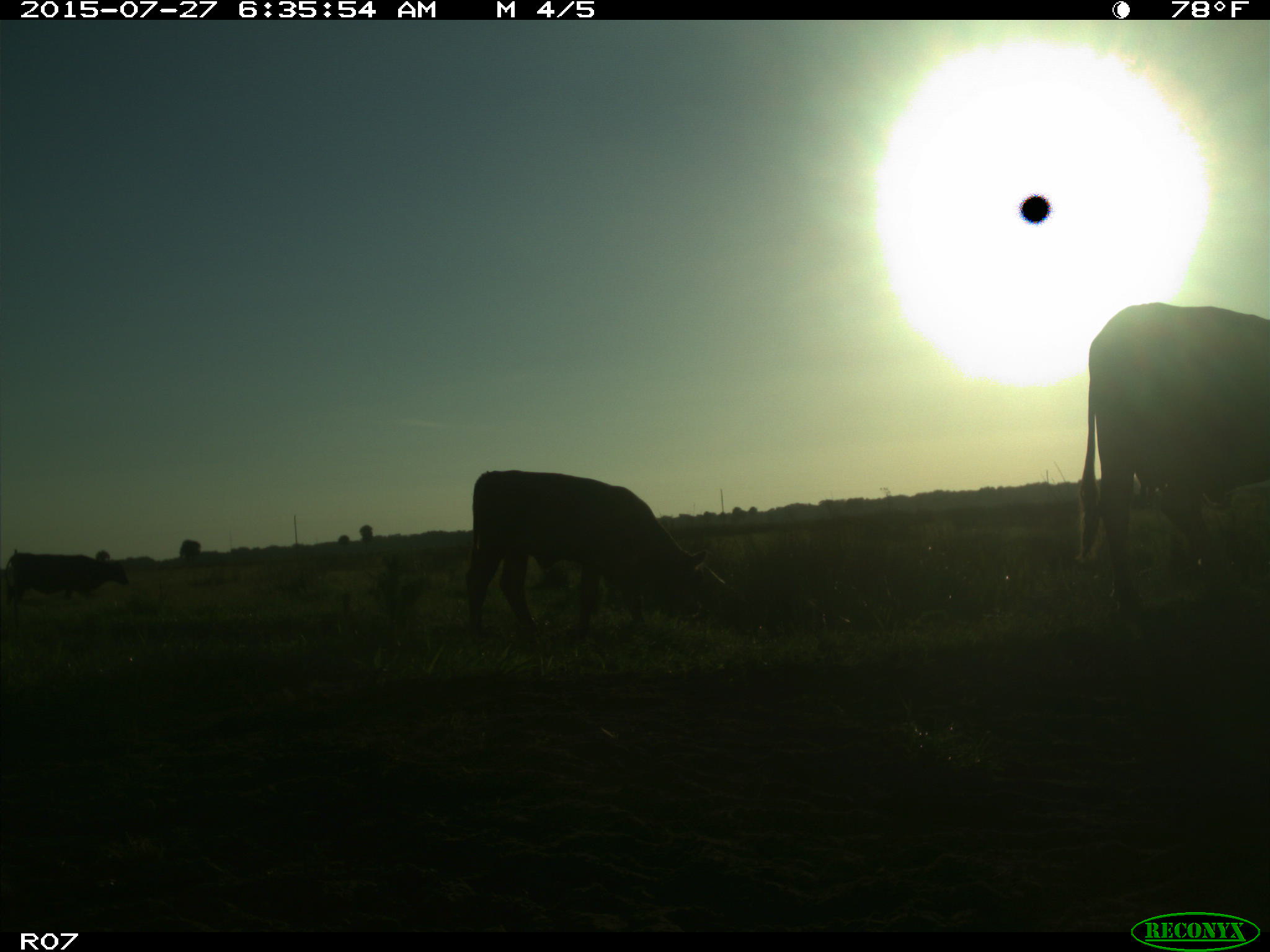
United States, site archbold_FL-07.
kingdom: Animalia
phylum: Chordata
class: Mammalia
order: Artiodactyla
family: Bovidae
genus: Bos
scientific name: Bos taurus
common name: domestic cow